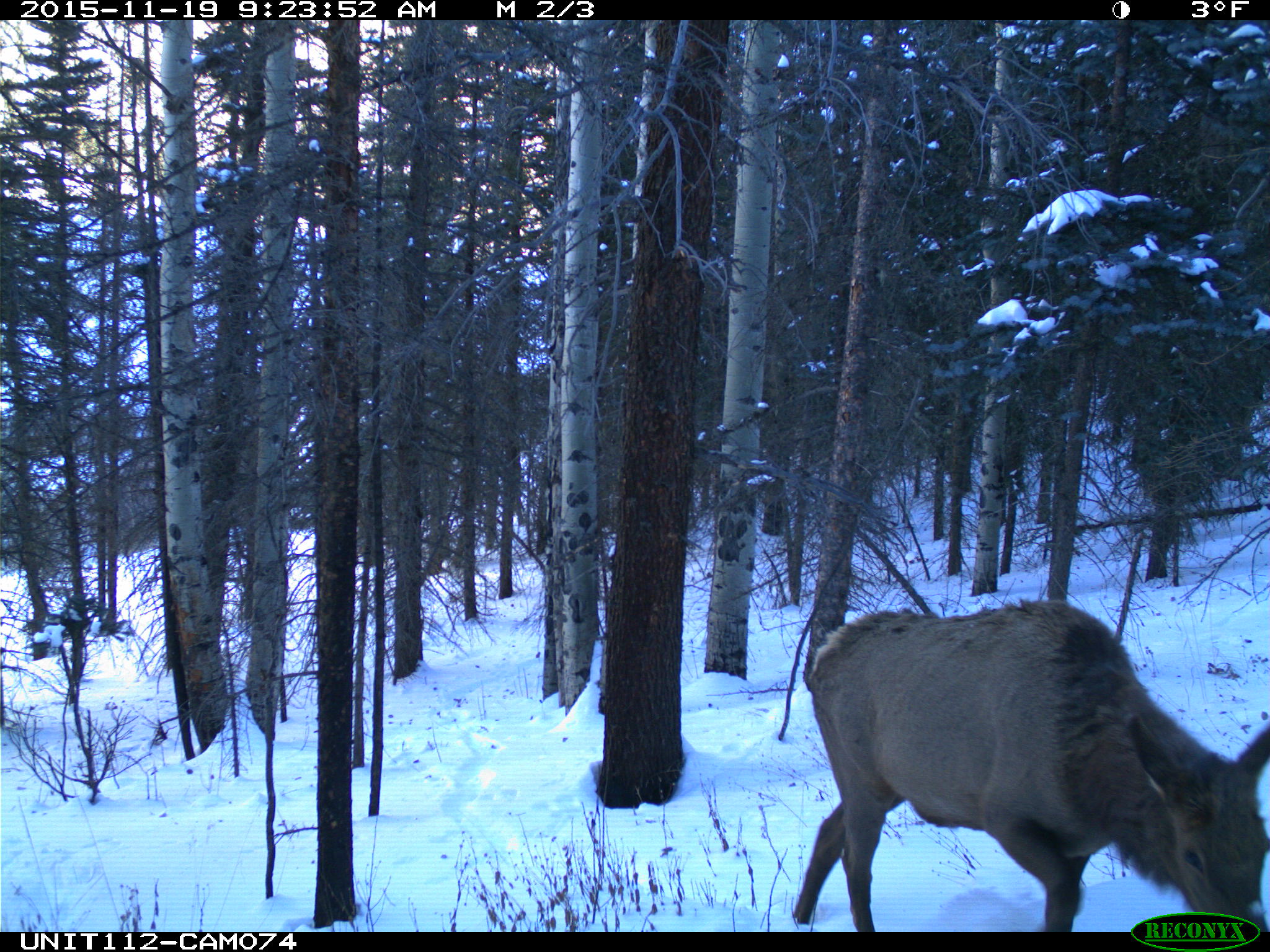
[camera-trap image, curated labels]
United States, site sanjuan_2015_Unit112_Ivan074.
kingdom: Animalia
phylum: Chordata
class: Mammalia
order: Artiodactyla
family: Cervidae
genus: Cervus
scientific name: Cervus elaphus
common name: red deer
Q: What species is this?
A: Cervus elaphus (red deer).